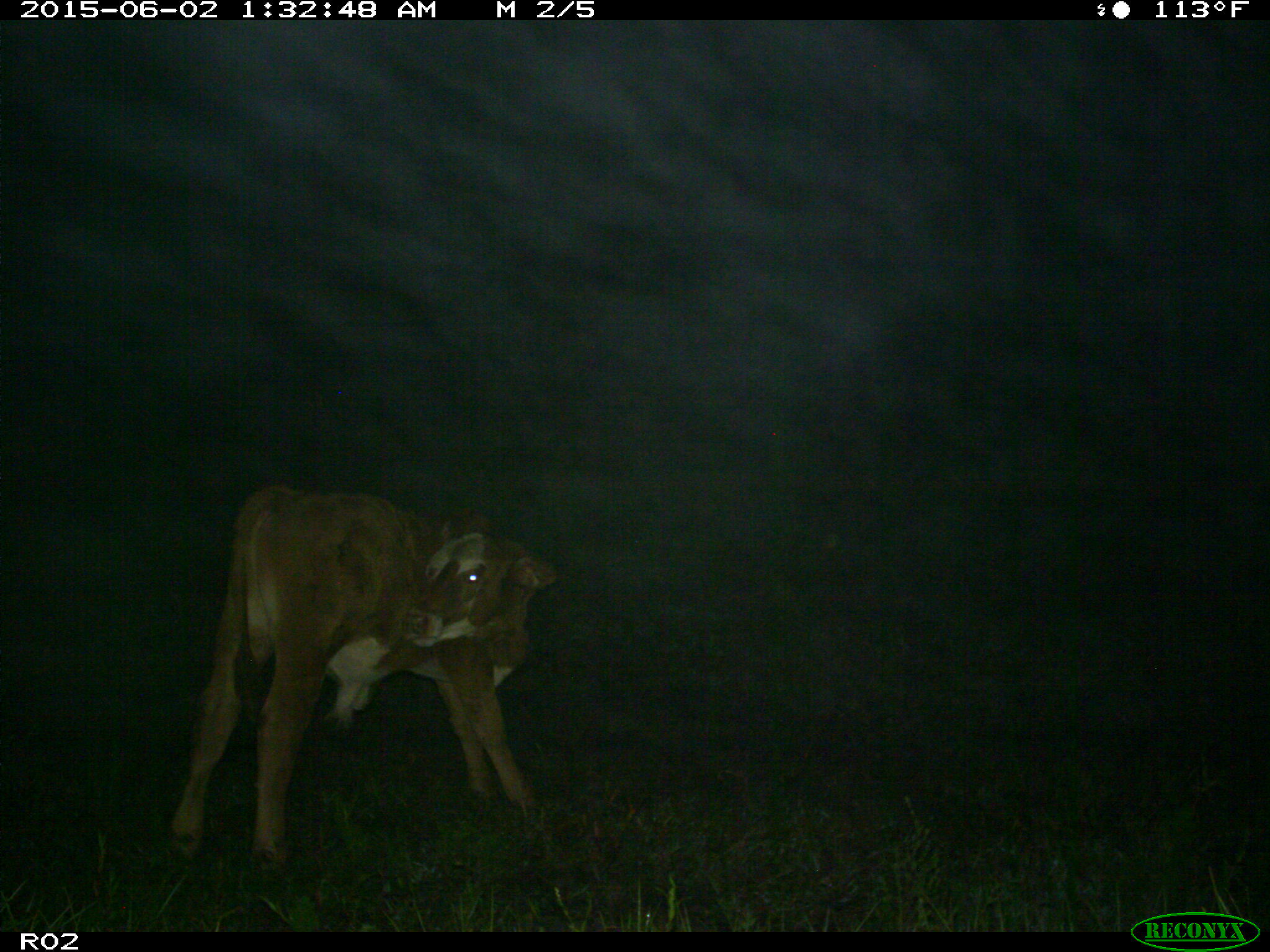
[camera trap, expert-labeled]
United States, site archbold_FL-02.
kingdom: Animalia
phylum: Chordata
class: Mammalia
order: Artiodactyla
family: Bovidae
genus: Bos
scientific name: Bos taurus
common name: domestic cow